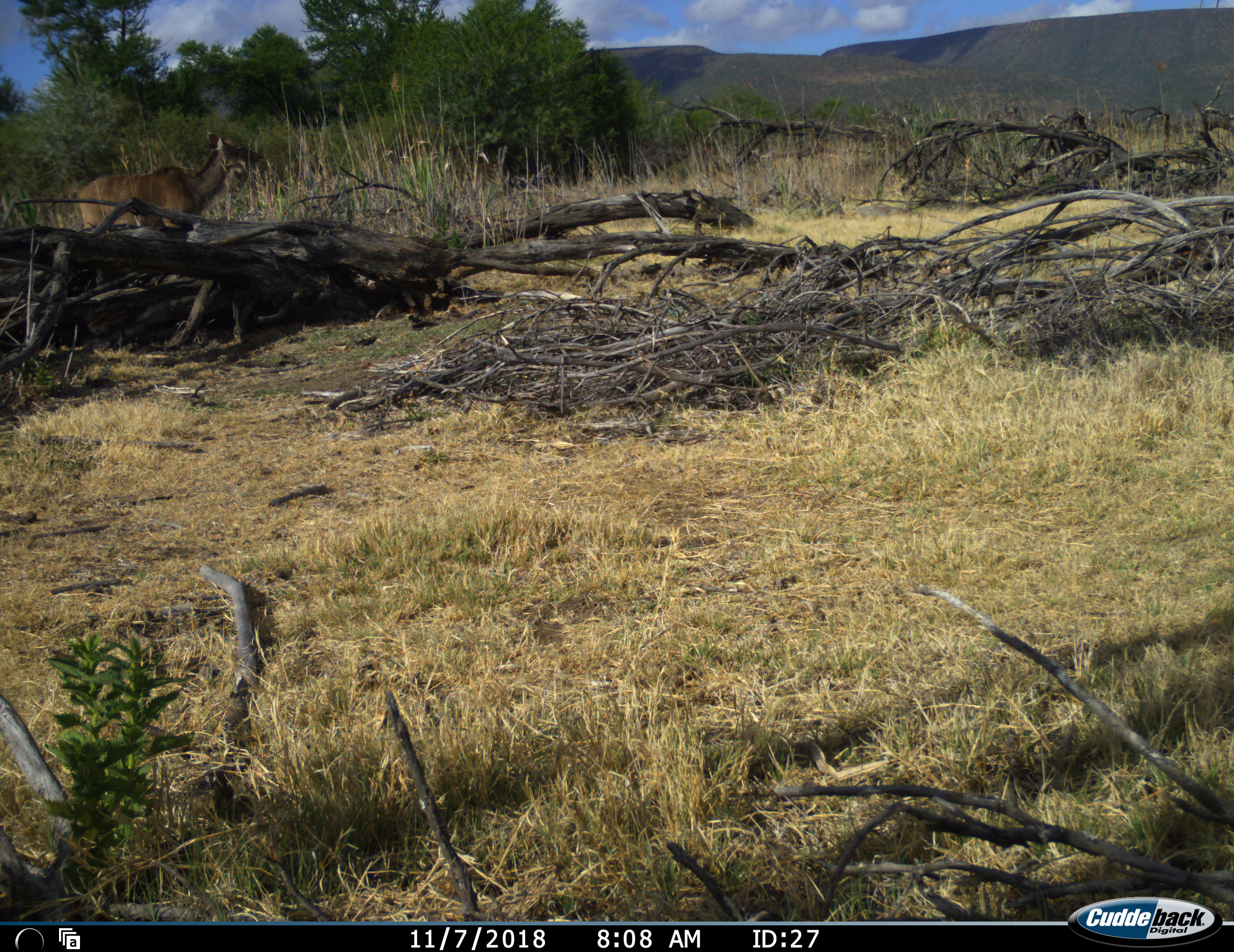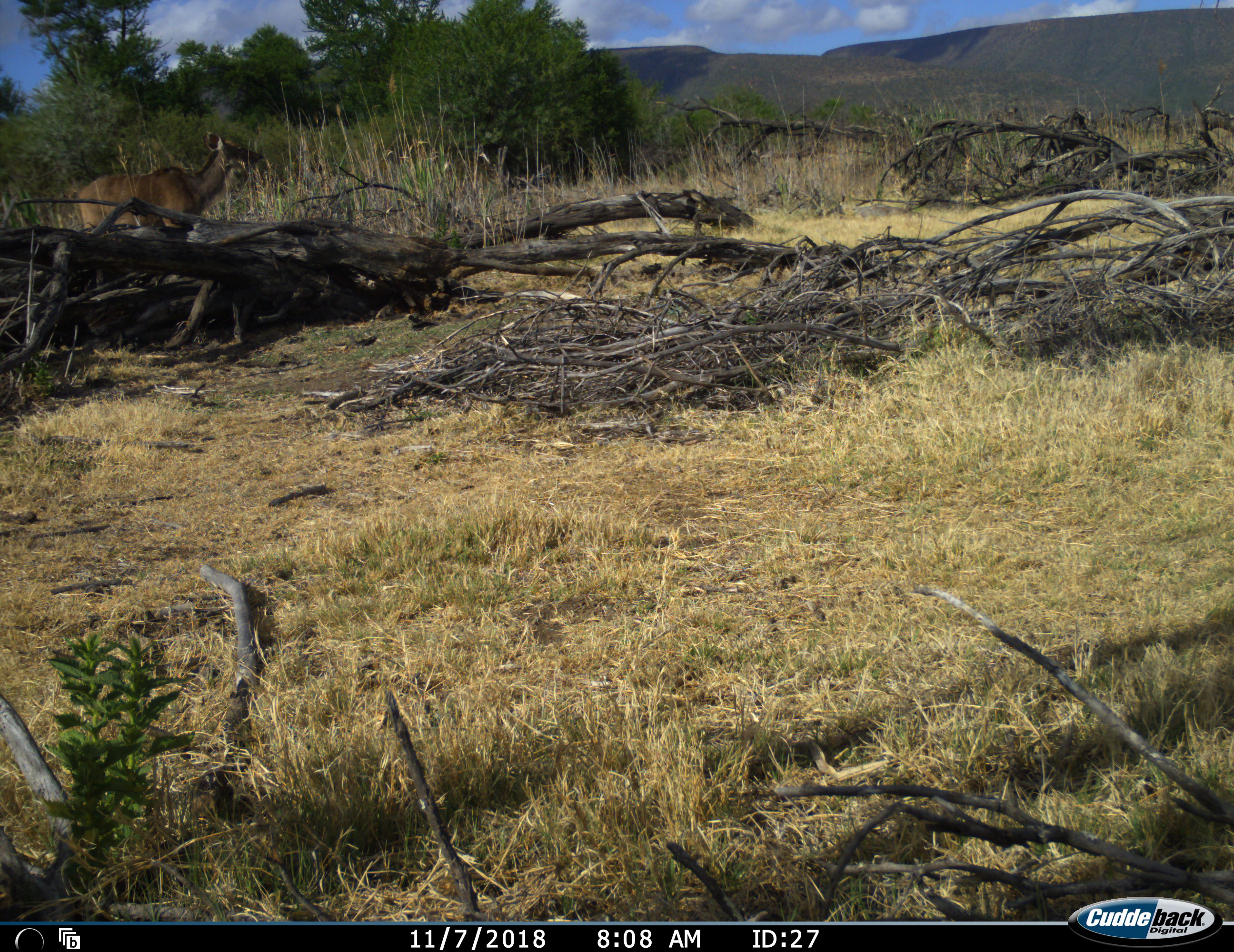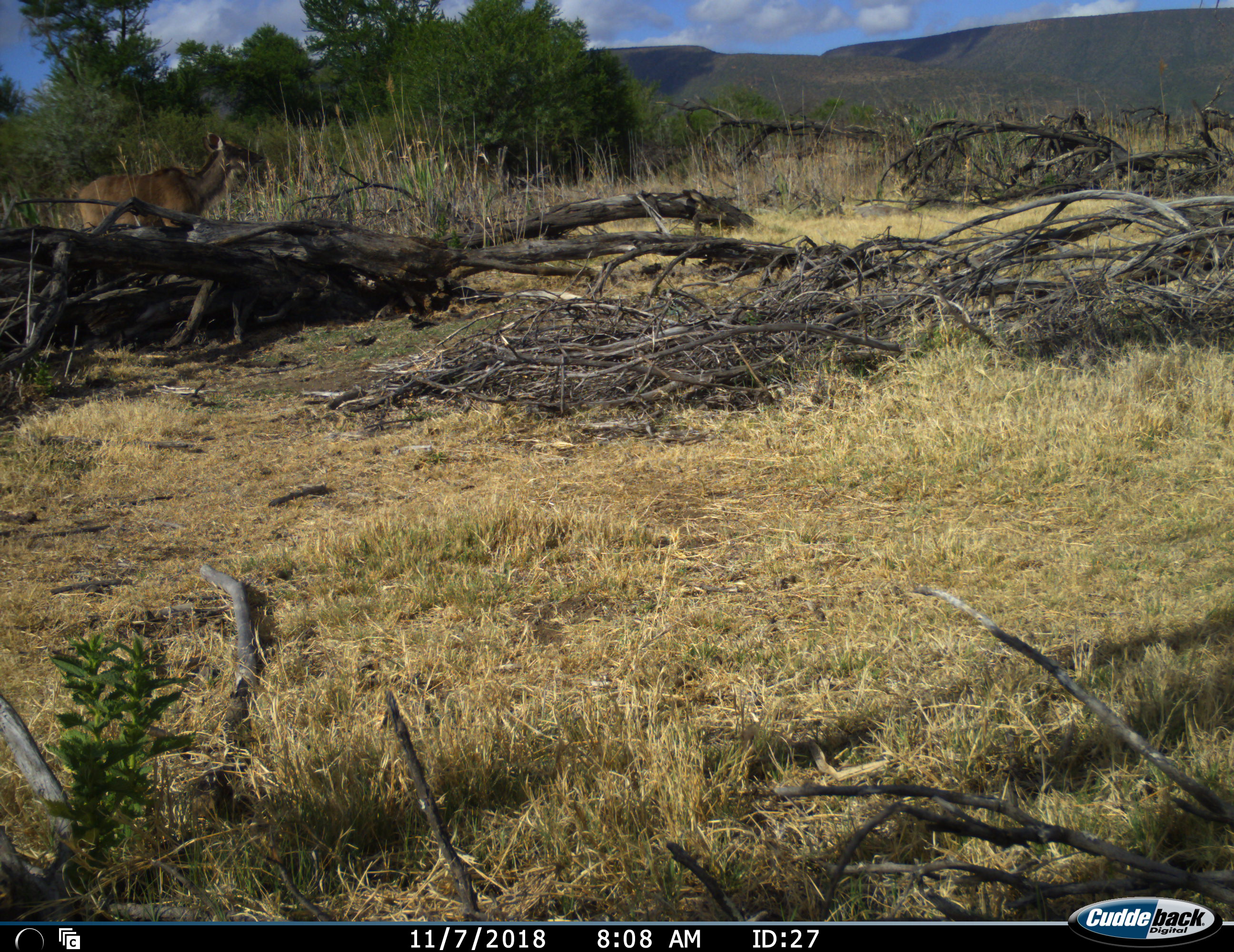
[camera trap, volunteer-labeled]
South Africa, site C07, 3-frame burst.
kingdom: Animalia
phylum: Chordata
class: Mammalia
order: Artiodactyla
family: Bovidae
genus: Tragelaphus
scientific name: Tragelaphus strepsiceros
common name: greater kudu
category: kudu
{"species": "kudu (greater kudu) (Tragelaphus strepsiceros)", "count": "1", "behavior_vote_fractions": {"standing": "100%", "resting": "0%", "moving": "0%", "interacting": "0%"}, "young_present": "0%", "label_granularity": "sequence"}